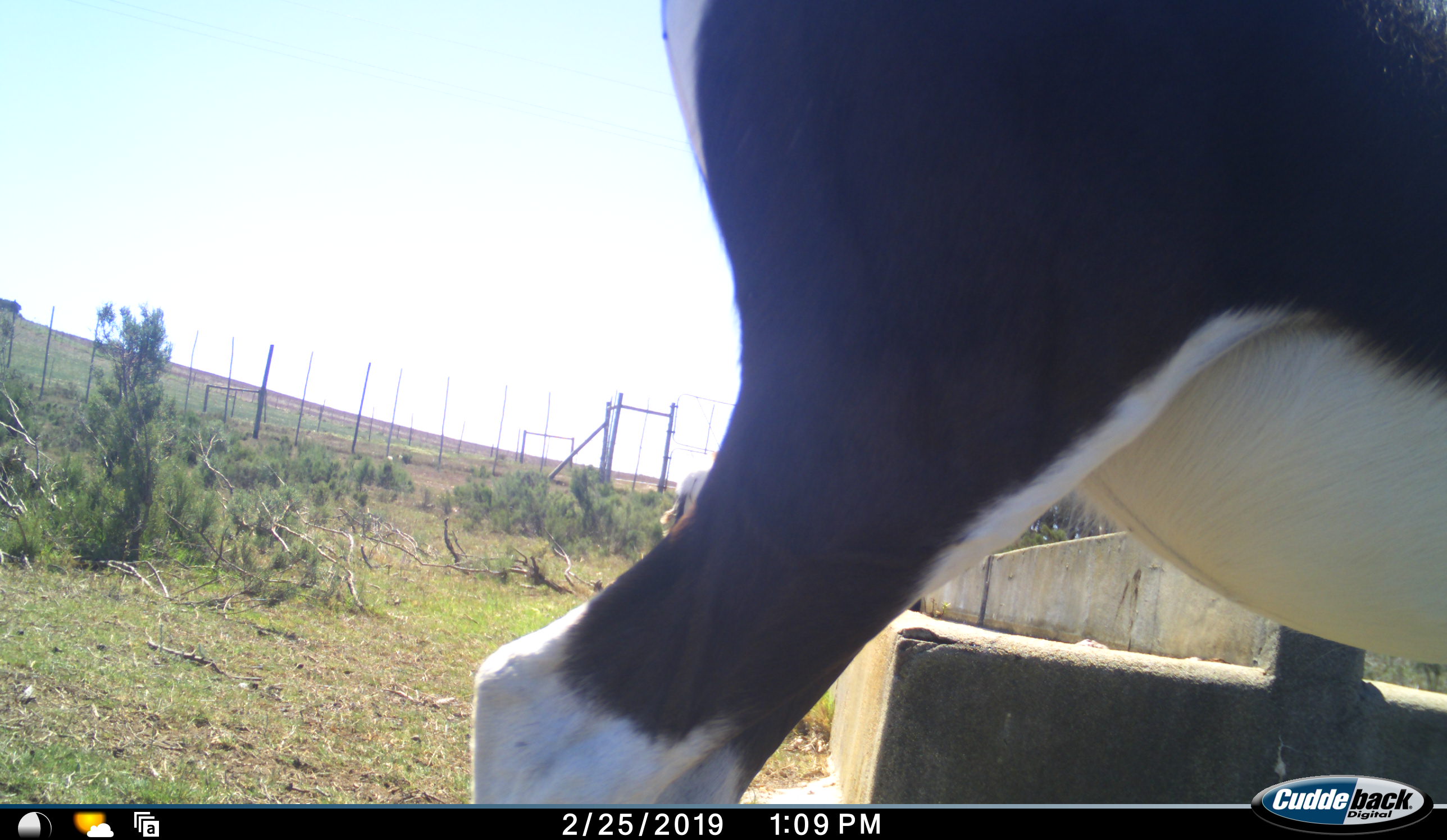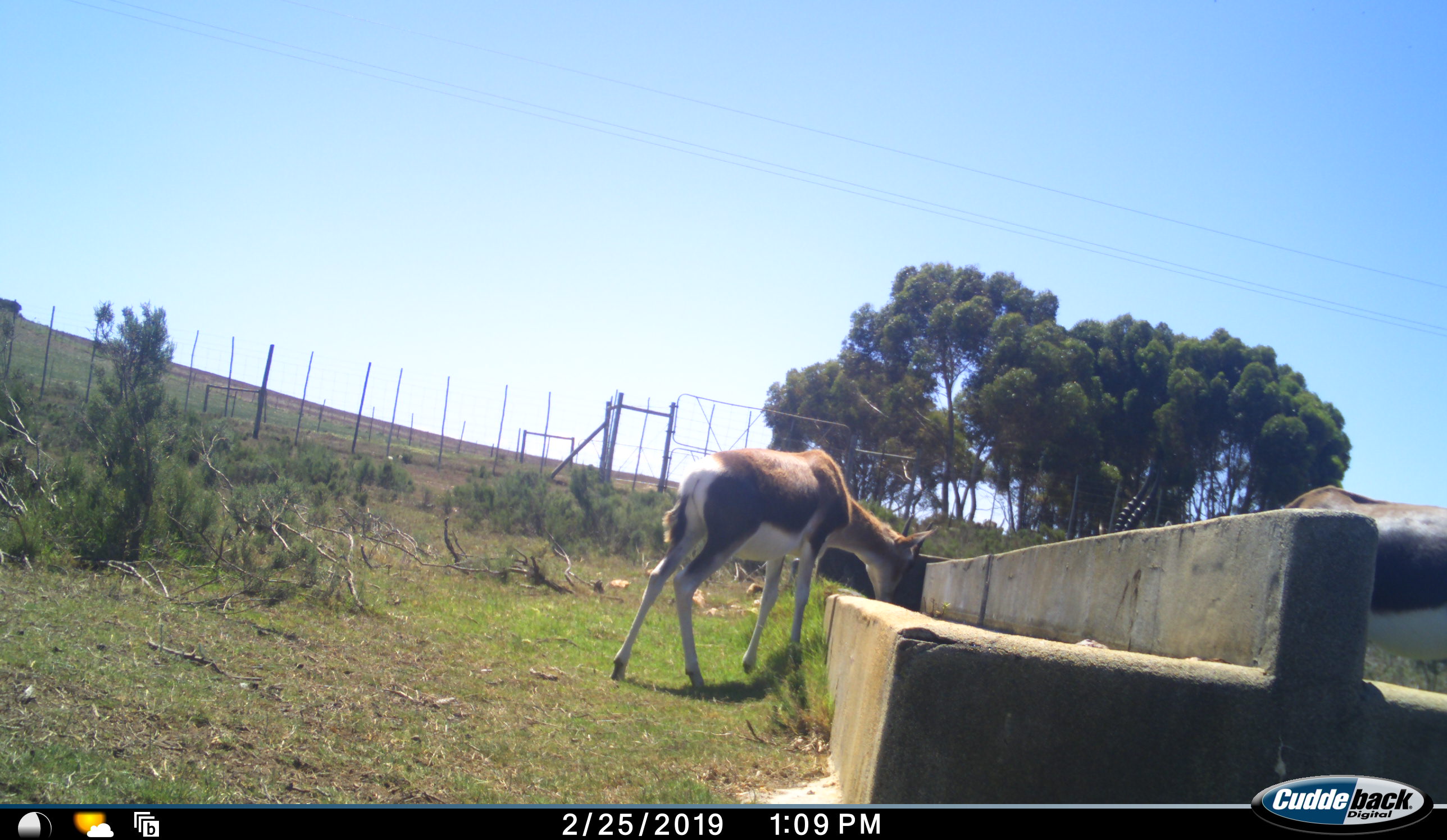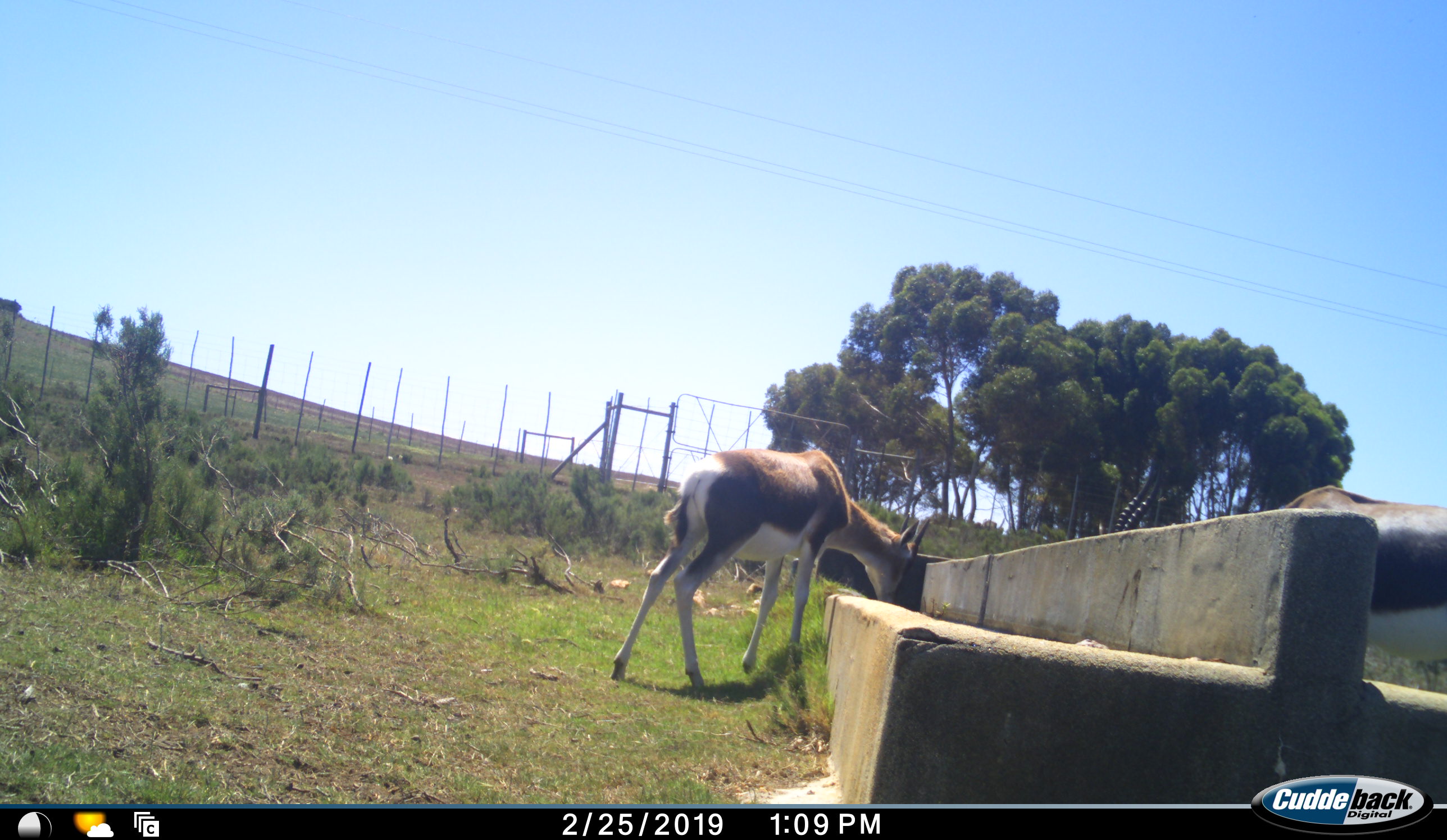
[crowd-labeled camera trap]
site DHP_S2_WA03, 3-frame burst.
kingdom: Animalia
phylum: Chordata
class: Mammalia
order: Artiodactyla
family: Bovidae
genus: Damaliscus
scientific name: Damaliscus pygargus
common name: bontebok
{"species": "bontebok (Damaliscus pygargus)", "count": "3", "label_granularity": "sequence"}